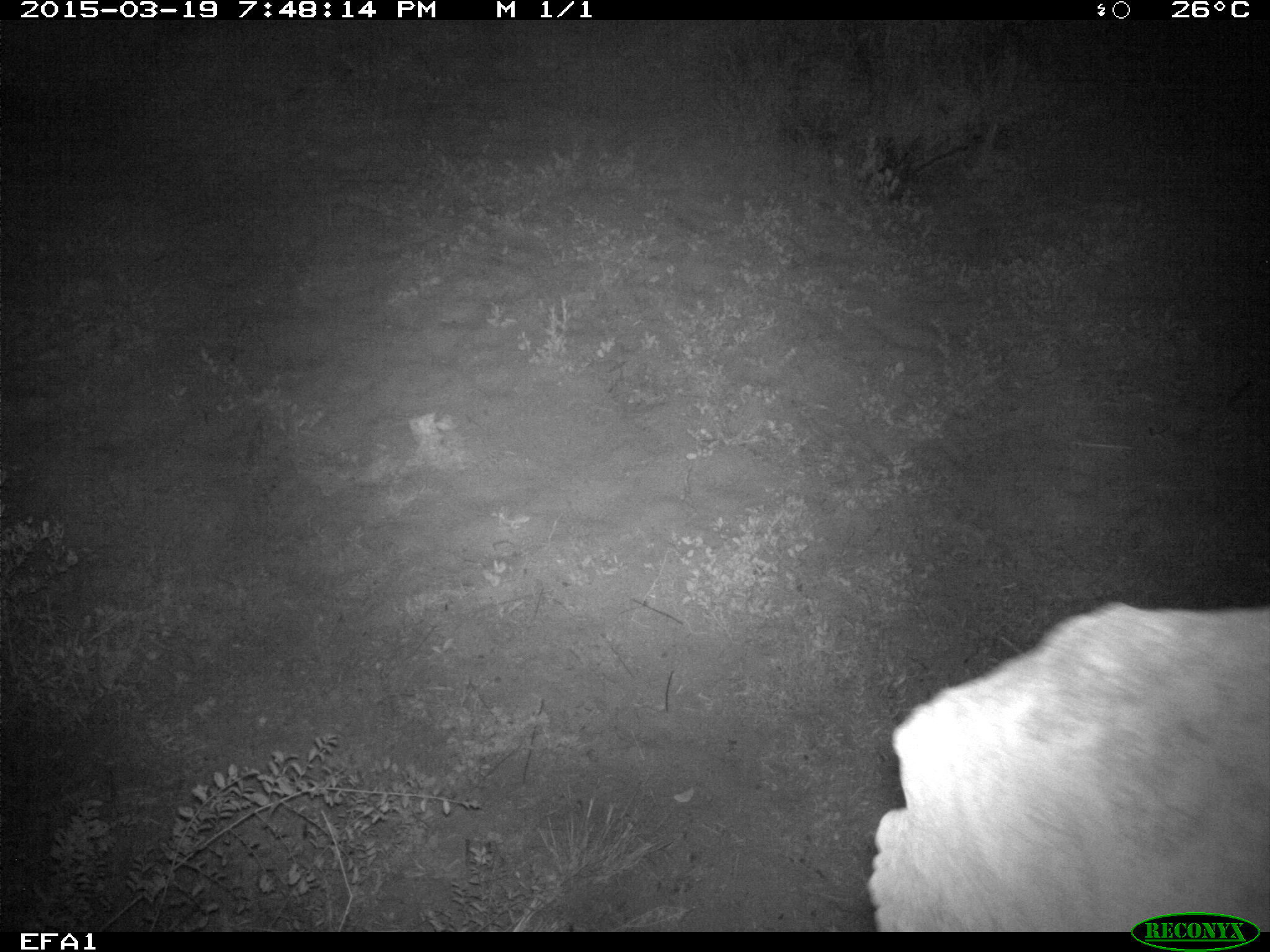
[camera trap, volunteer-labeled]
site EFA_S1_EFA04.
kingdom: Animalia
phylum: Chordata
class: Mammalia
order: Proboscidea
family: Elephantidae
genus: Loxodonta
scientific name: Loxodonta africana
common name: african bush elephant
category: elephant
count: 1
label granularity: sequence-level